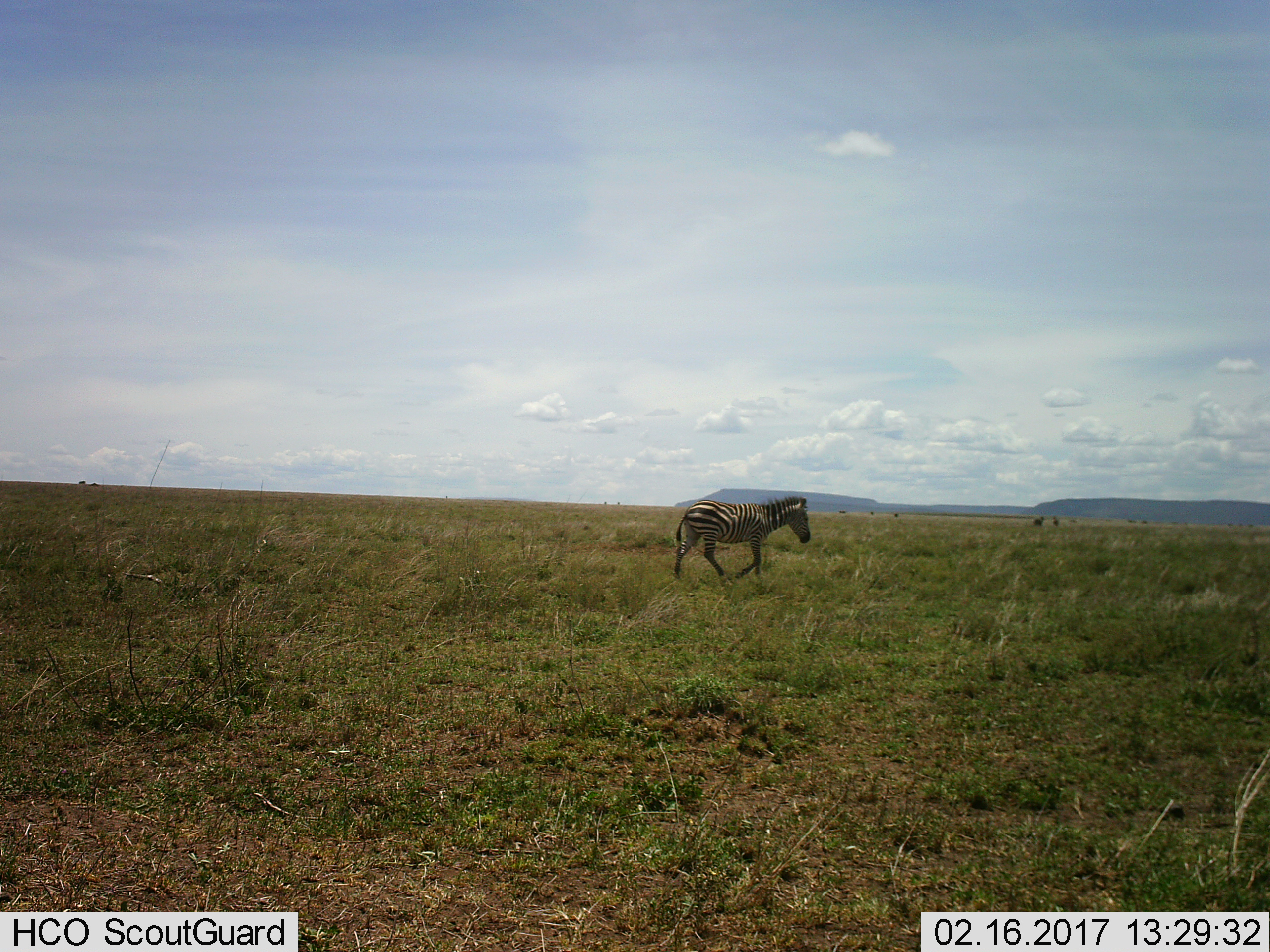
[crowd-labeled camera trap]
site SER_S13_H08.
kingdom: Animalia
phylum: Chordata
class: Mammalia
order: Perissodactyla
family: Equidae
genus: Equus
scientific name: Equus quagga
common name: plains zebra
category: zebraplains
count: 1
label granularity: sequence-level